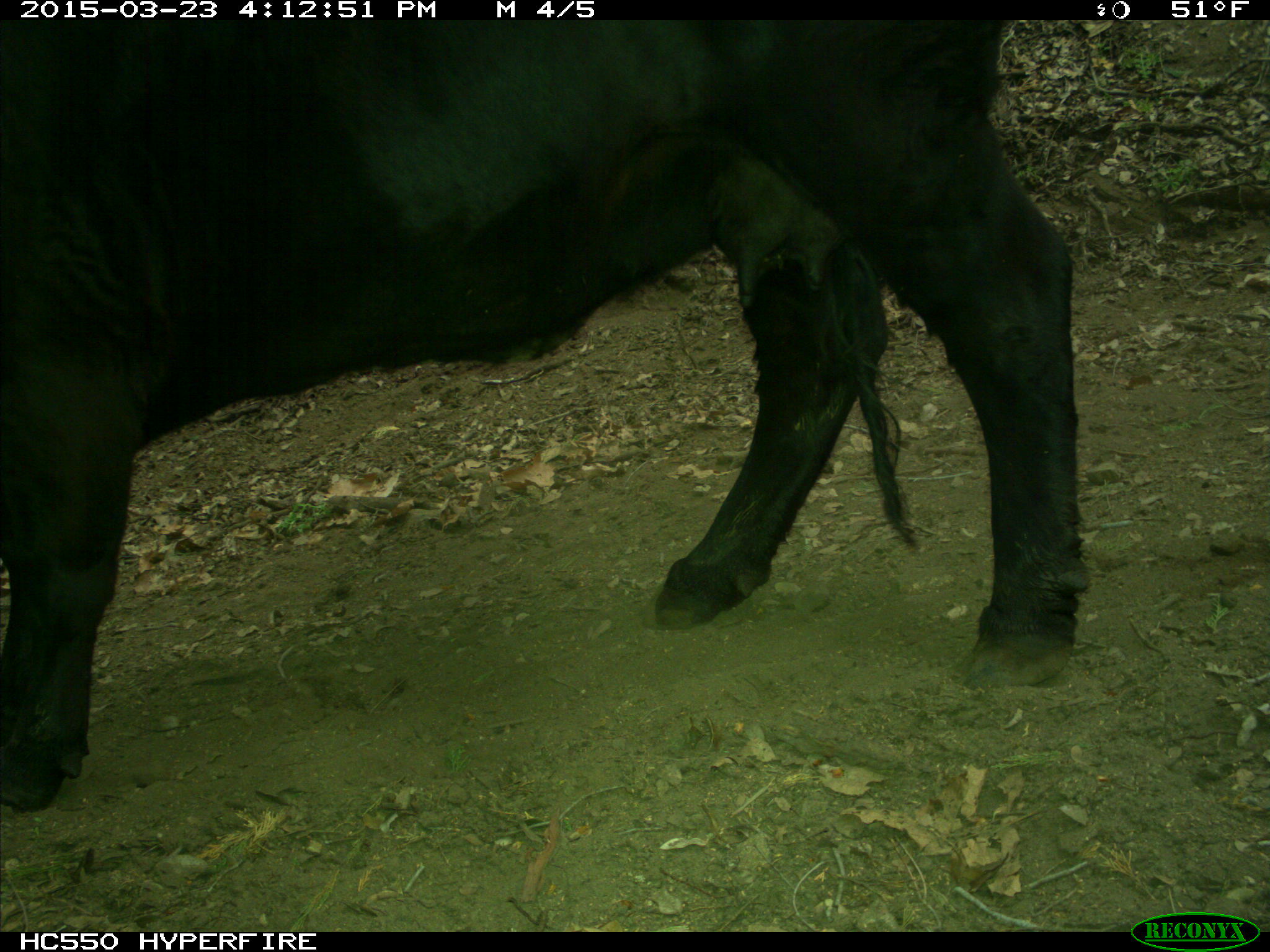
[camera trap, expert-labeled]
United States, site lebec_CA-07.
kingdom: Animalia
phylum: Chordata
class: Mammalia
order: Artiodactyla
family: Bovidae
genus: Bos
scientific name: Bos taurus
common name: domestic cow